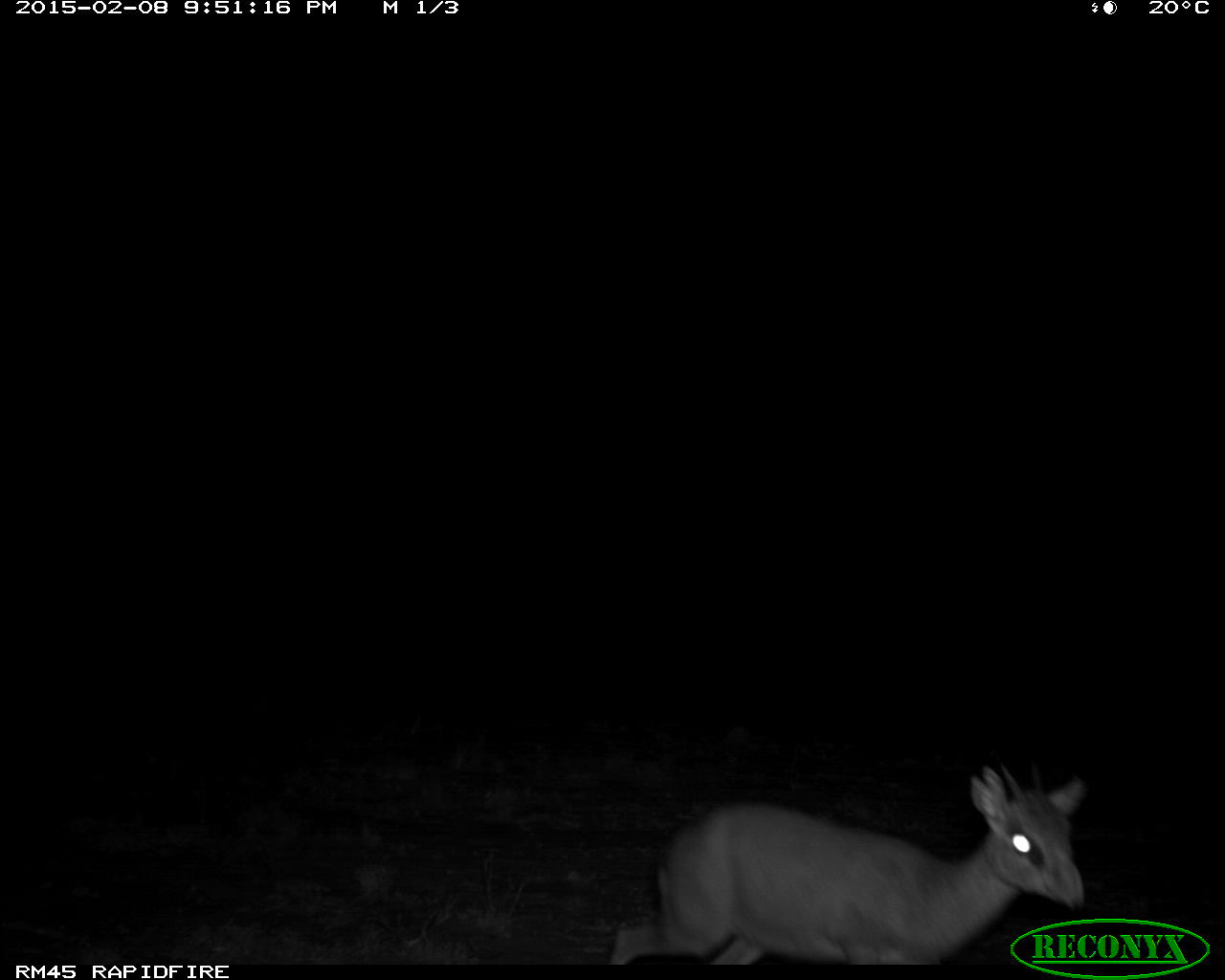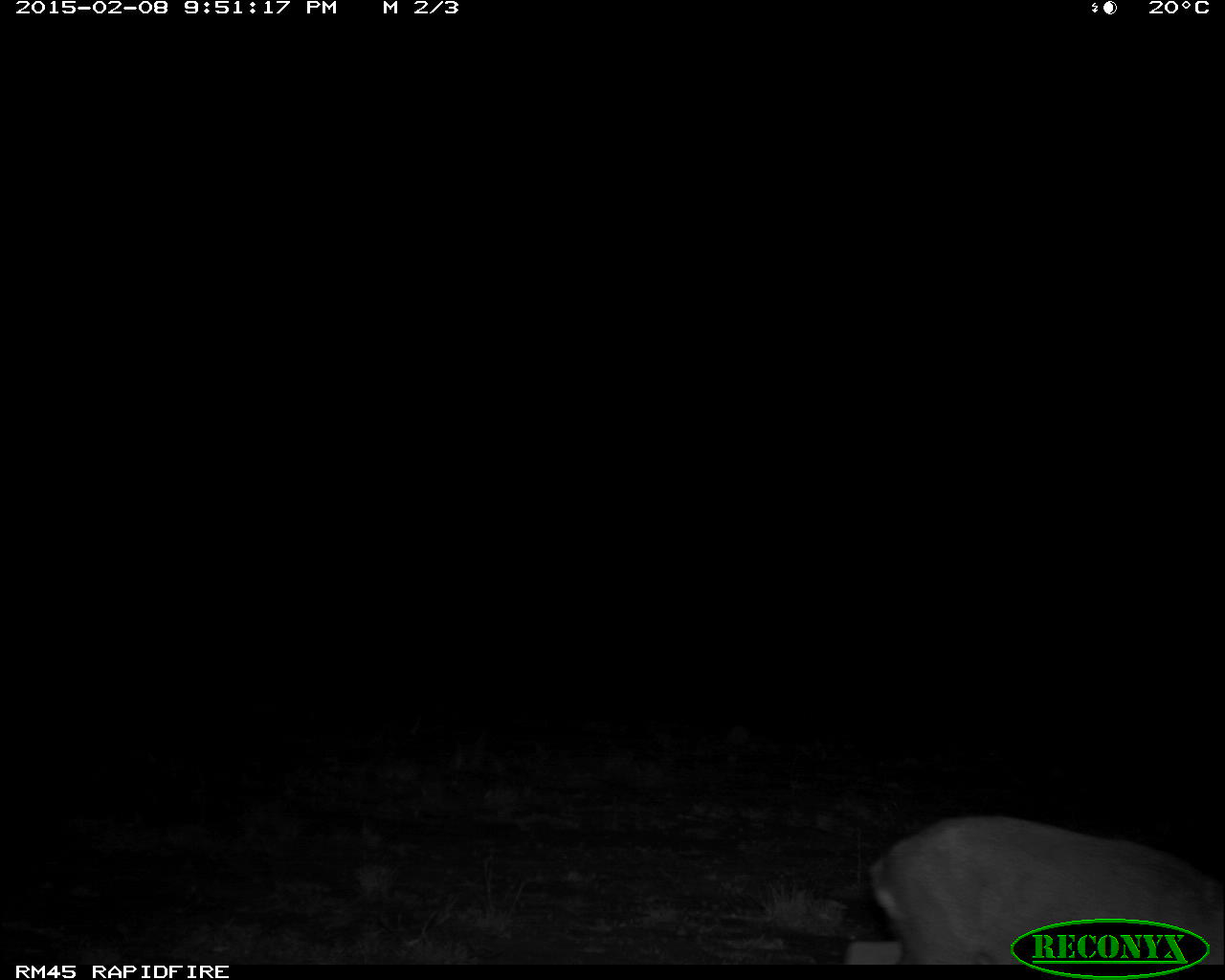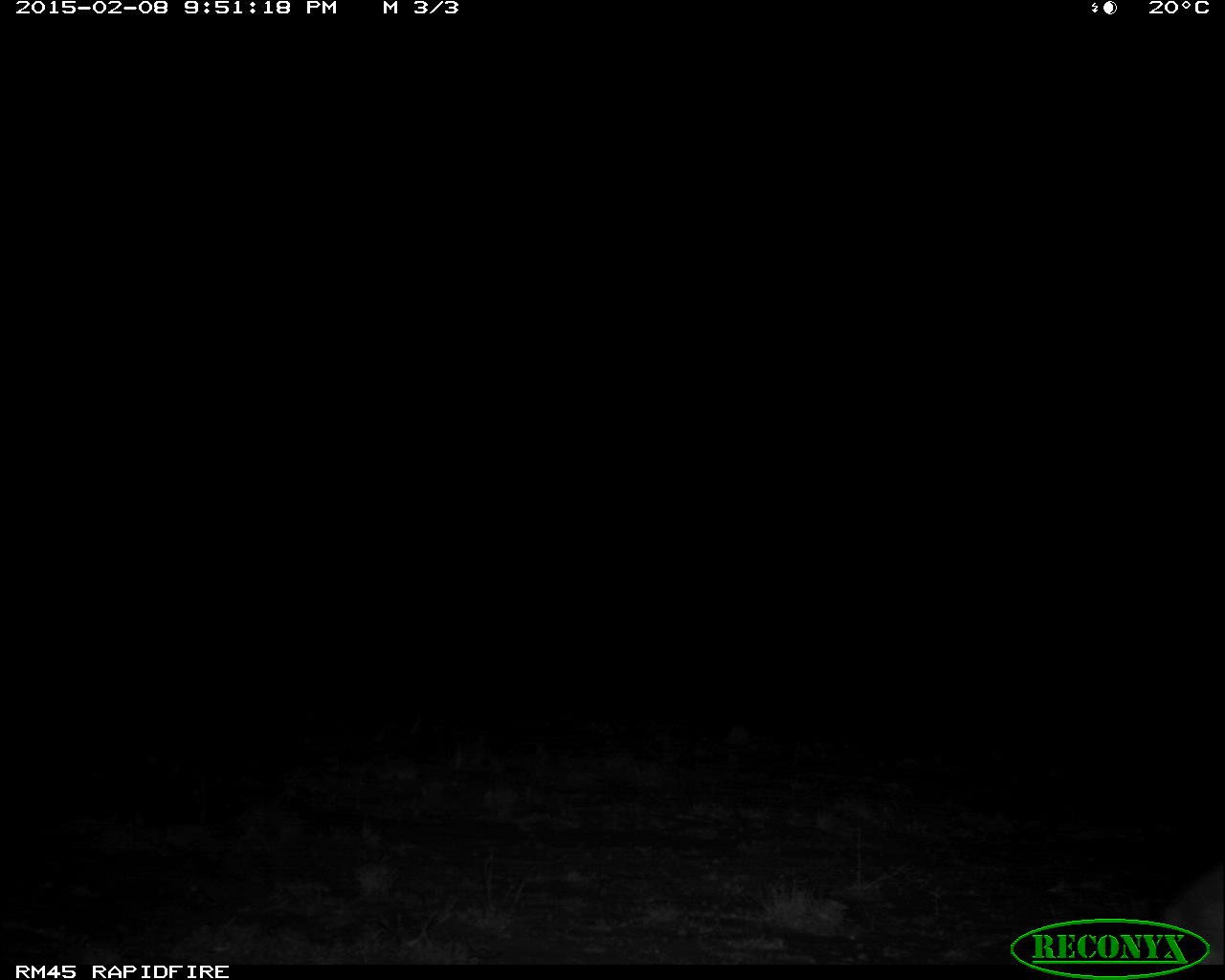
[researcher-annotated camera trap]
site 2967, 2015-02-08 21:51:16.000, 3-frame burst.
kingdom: Animalia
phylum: Chordata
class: Mammalia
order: Artiodactyla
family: Bovidae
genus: Madoqua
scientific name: Madoqua guentheri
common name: günther's dik-dik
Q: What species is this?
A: Madoqua guentheri (günther's dik-dik).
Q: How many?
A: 1.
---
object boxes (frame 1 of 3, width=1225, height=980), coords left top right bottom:
madoqua guentheri: 610 761 1083 964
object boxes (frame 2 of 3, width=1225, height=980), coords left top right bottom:
madoqua guentheri: 846 806 1222 968